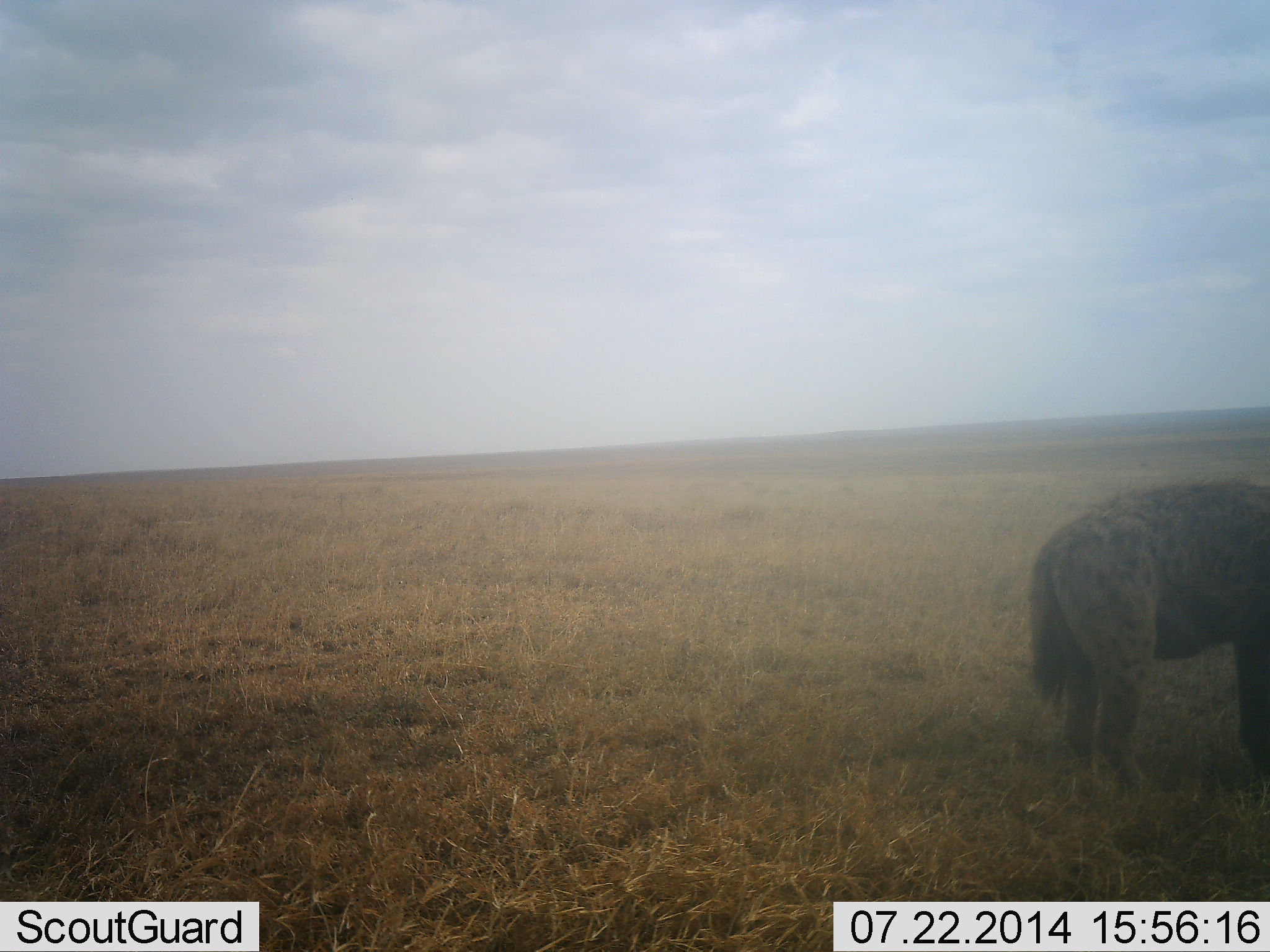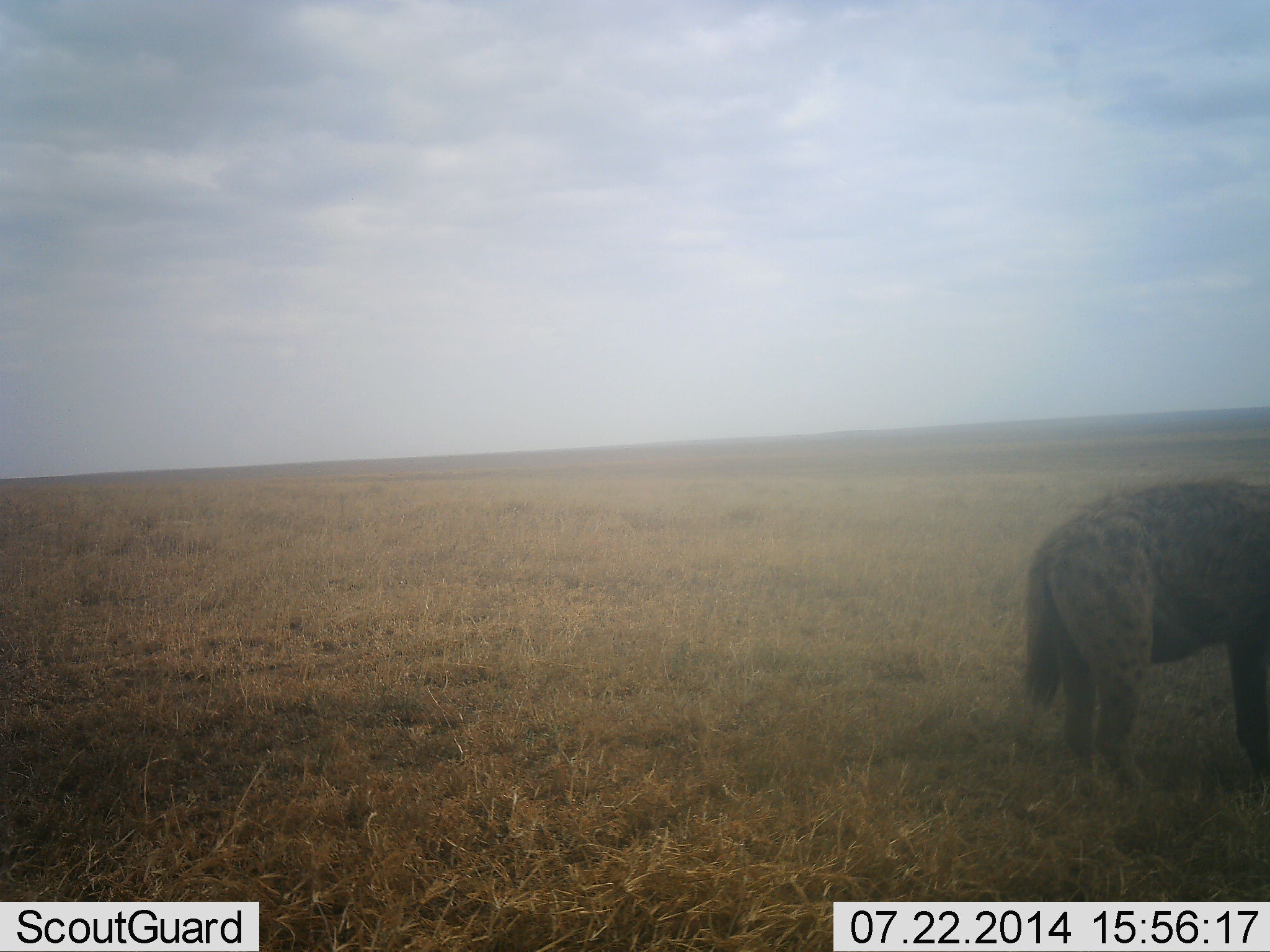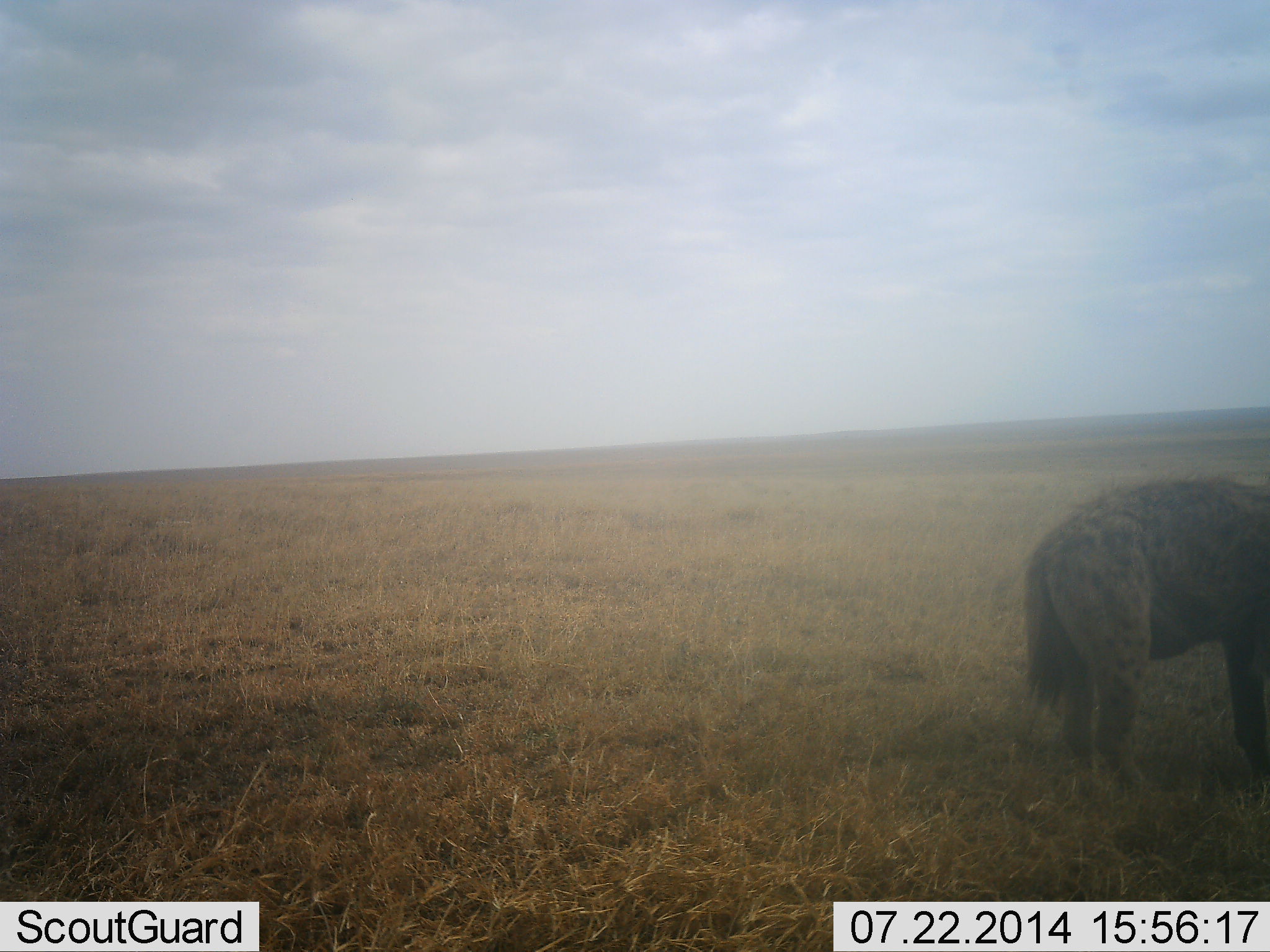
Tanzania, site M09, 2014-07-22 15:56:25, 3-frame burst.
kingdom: Animalia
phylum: Chordata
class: Mammalia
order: Carnivora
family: Hyaenidae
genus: Crocuta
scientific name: Crocuta crocuta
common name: spotted hyena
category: hyenaspotted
Hyenaspotted (spotted hyena) (Crocuta crocuta), count 1. Behavior (volunteer vote fractions): standing 90%, resting 0%, moving 10%, interacting 0%. Young present (vote fraction): 0%. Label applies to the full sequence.